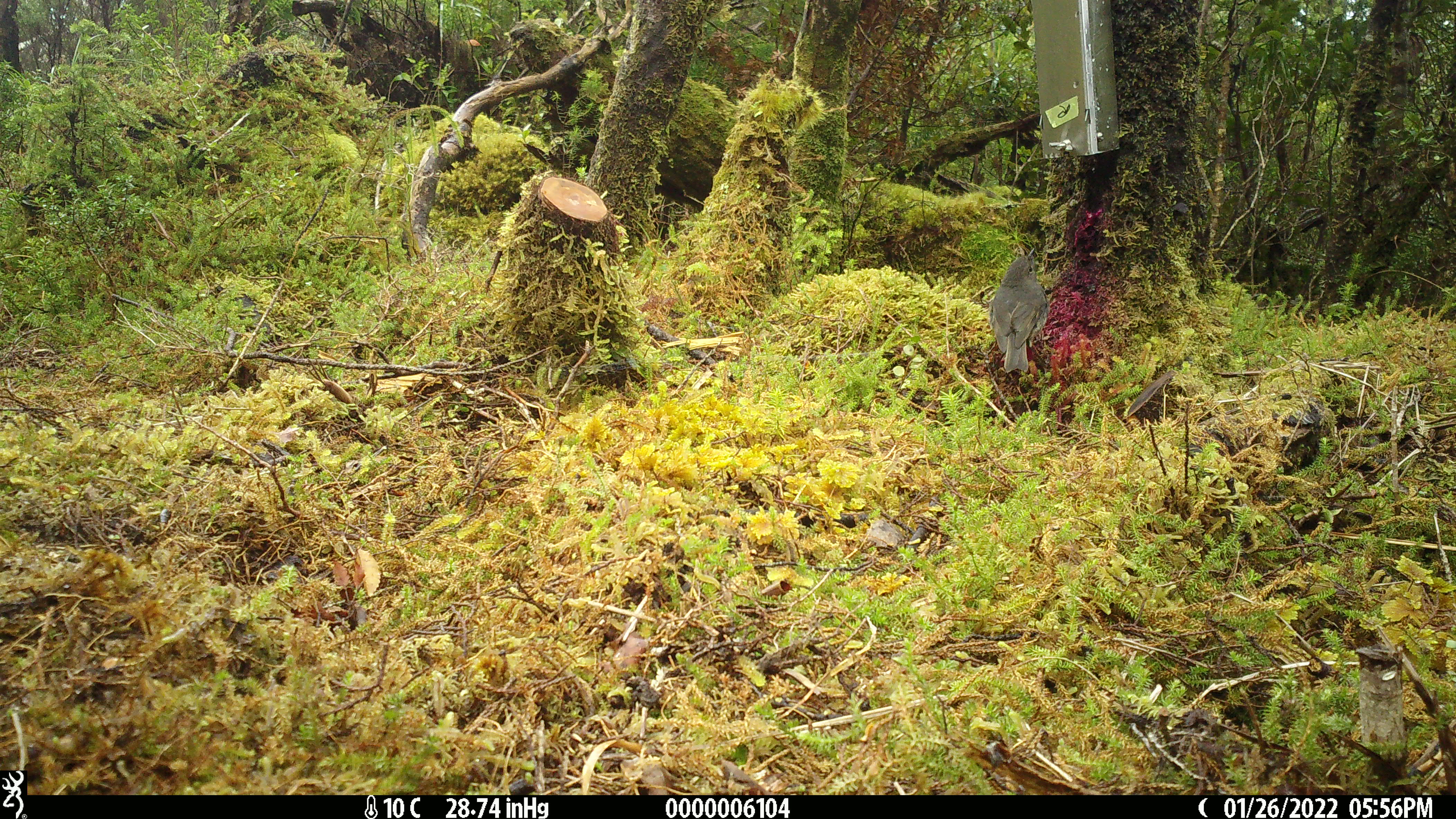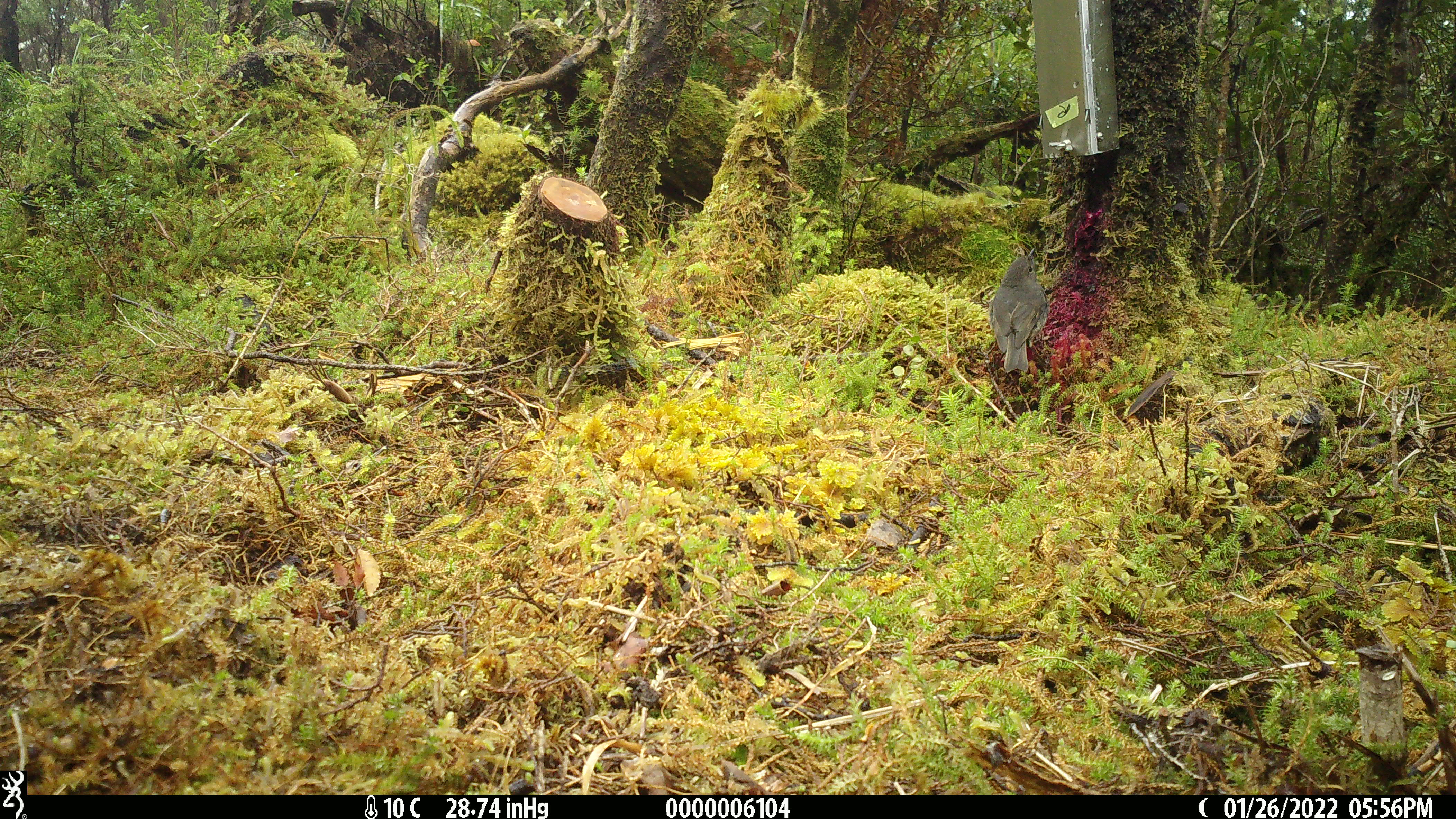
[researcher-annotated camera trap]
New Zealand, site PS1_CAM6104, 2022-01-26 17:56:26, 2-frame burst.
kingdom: Animalia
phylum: Chordata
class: Aves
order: Passeriformes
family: Petroicidae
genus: Petroica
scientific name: Petroica australis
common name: new zealand robin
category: robin